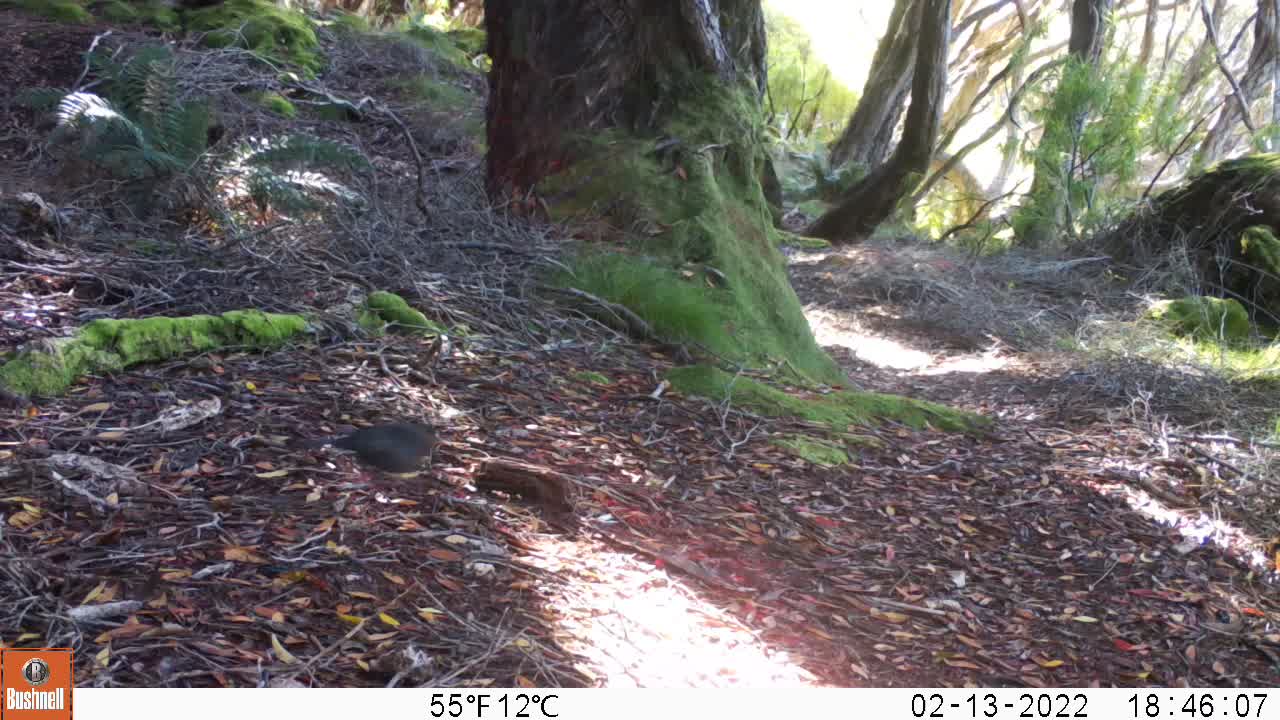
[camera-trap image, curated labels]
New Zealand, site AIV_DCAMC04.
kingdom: Animalia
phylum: Chordata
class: Aves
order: Passeriformes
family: Turdidae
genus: Turdus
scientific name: Turdus merula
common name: eurasian blackbird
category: blackbird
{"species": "blackbird (eurasian blackbird) (Turdus merula)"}